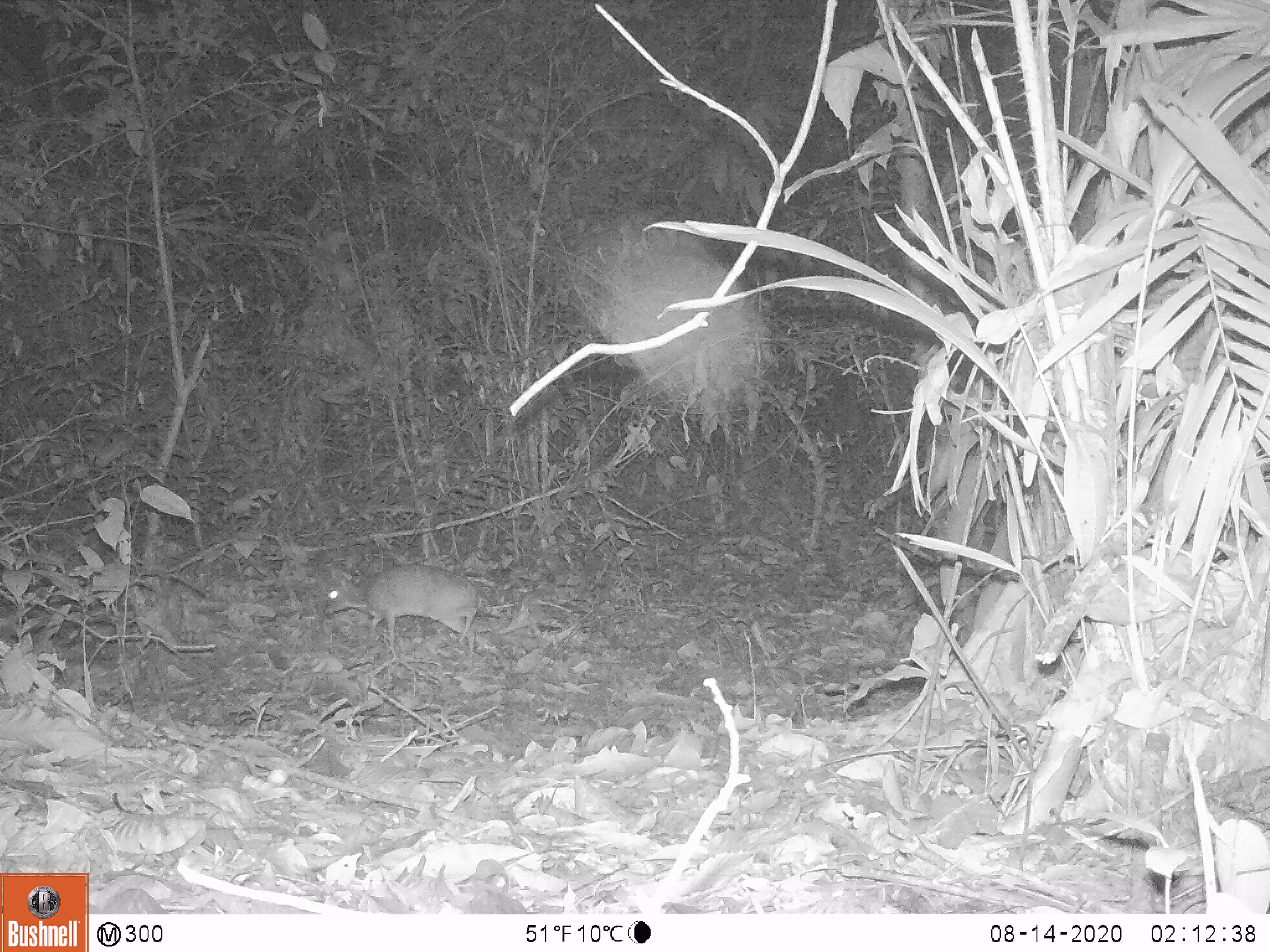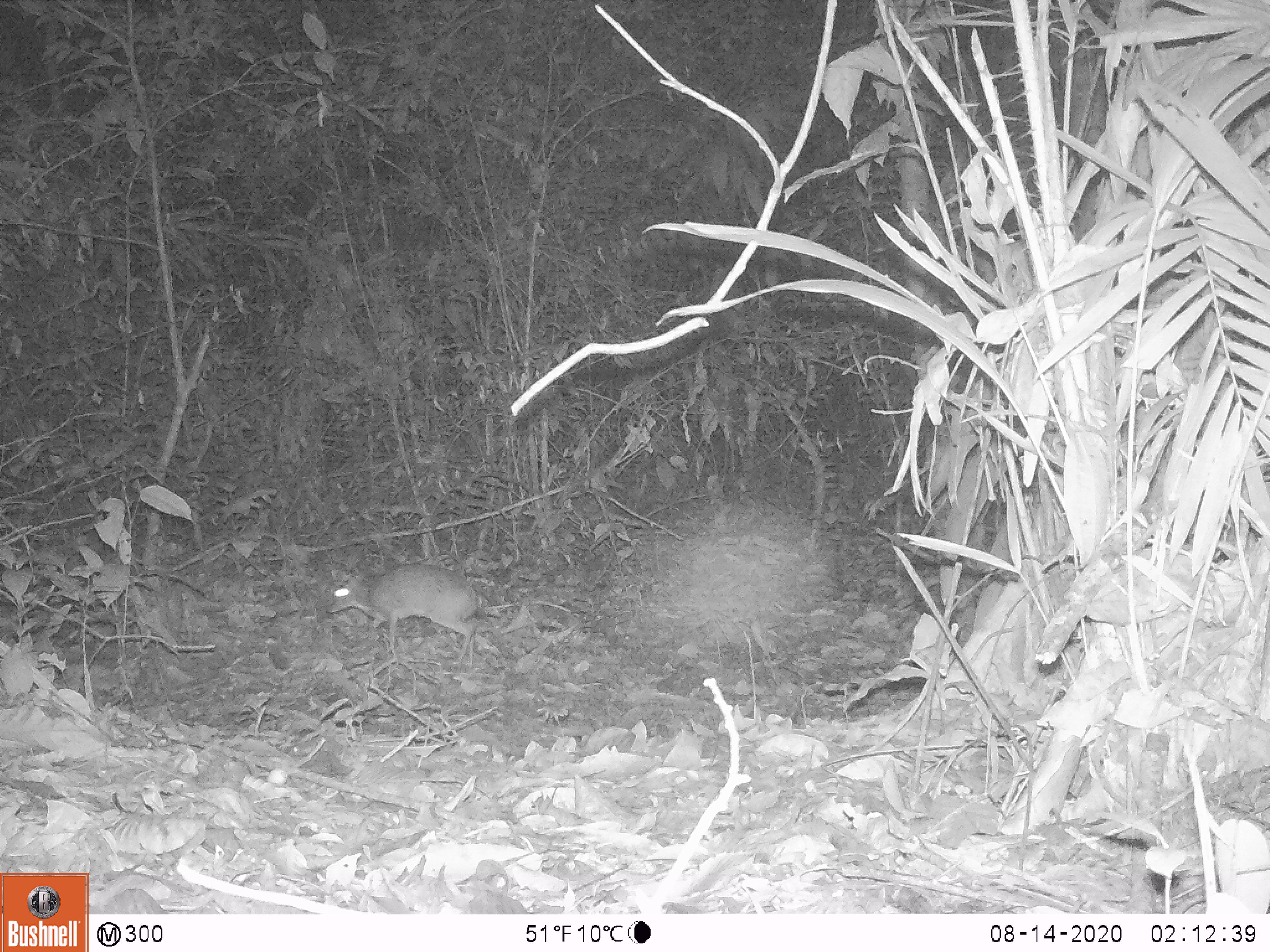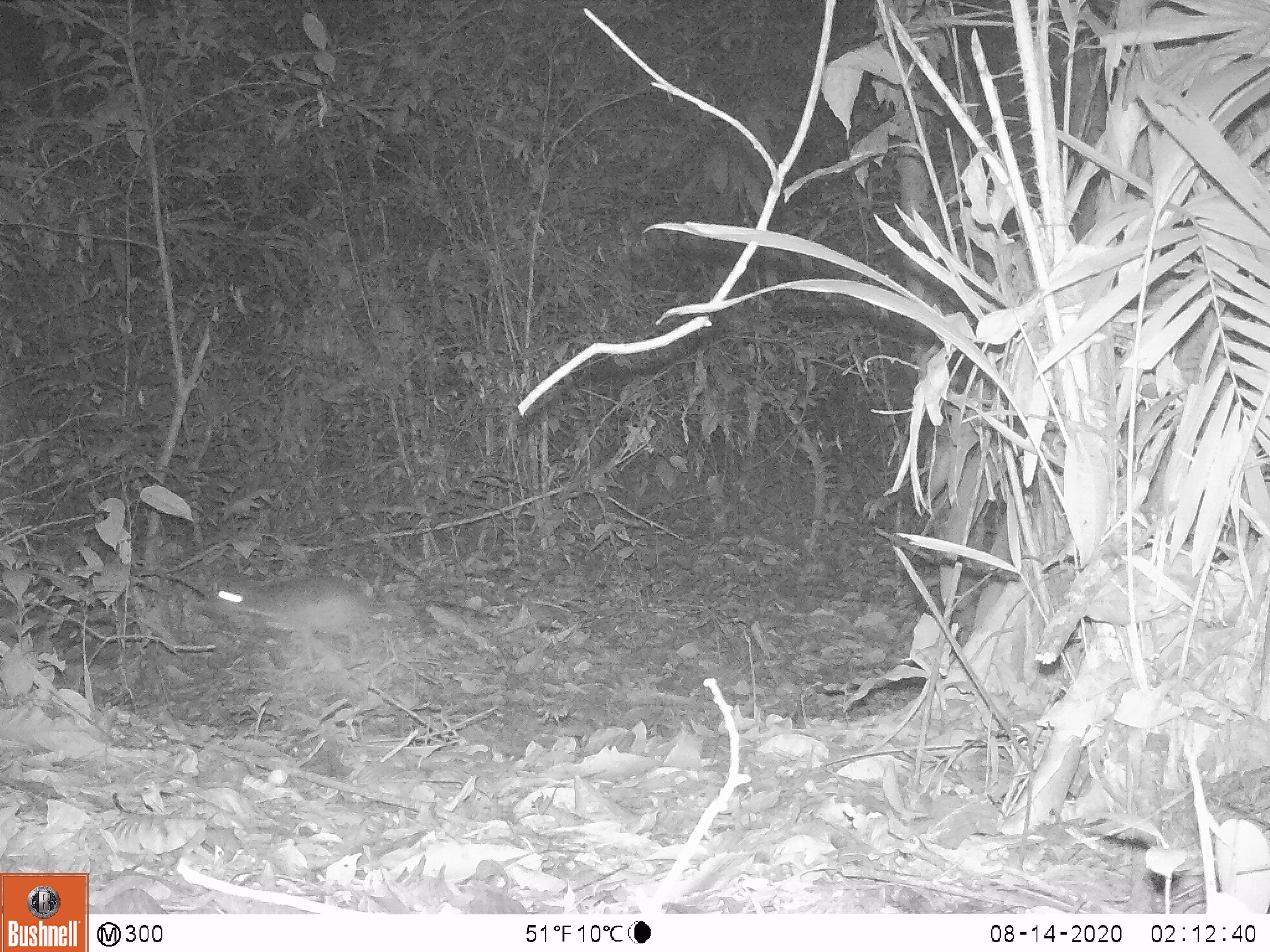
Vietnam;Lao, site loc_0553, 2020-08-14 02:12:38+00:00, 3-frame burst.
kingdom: Animalia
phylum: Chordata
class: Mammalia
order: Artiodactyla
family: Tragulidae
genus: Moschiola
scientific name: Moschiola meminna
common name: chevrotain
Chevrotain (Moschiola meminna). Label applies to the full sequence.